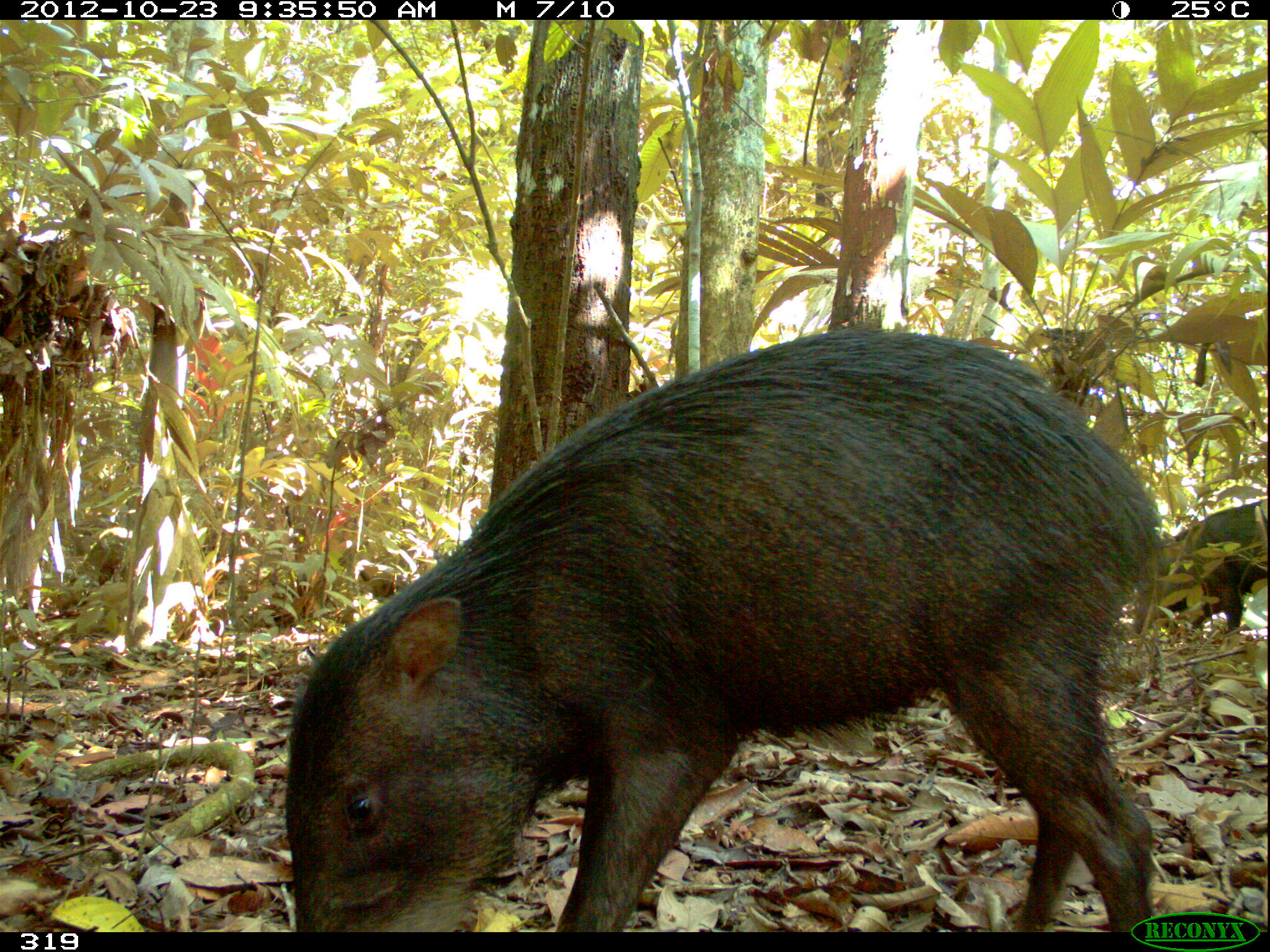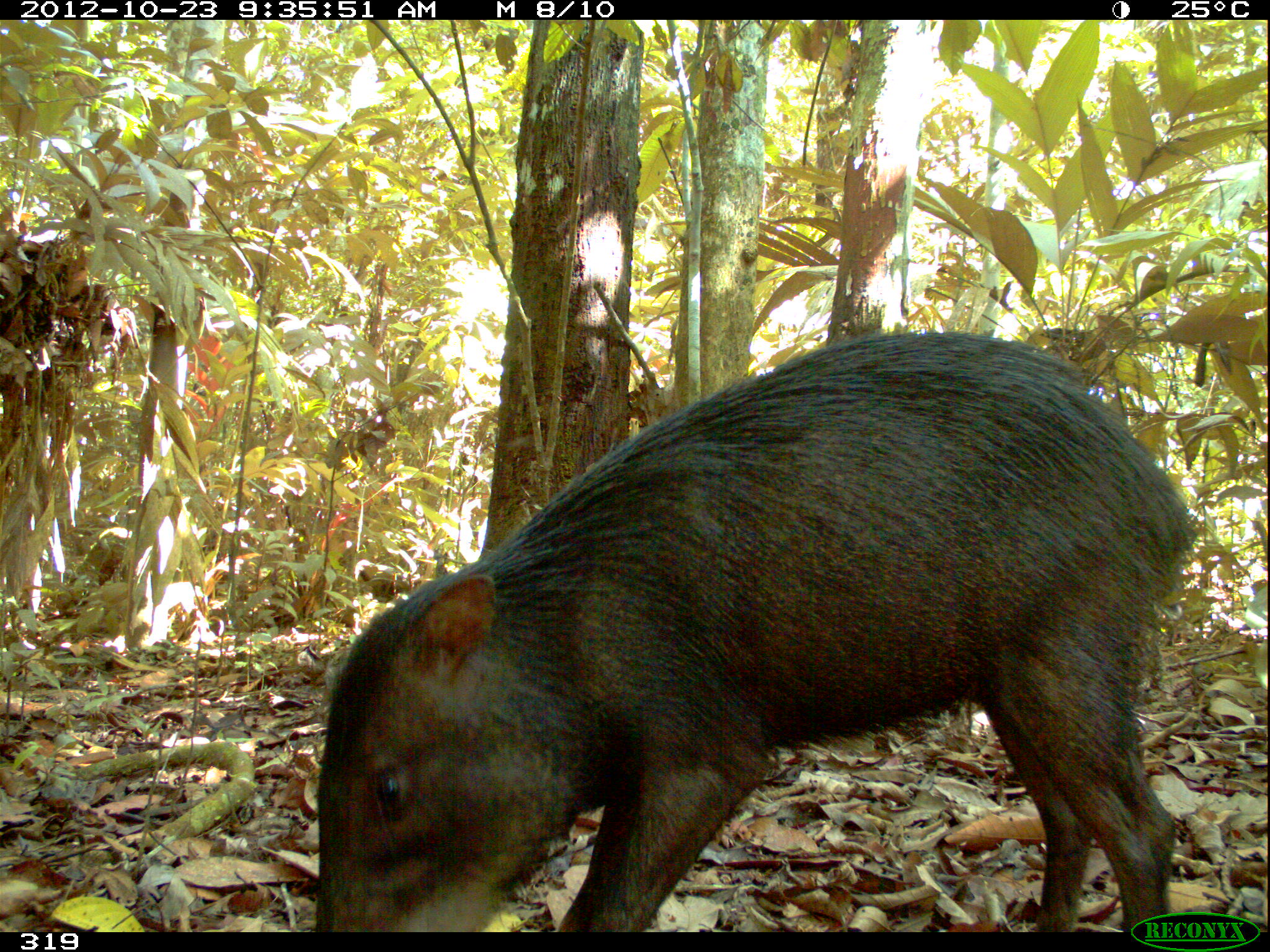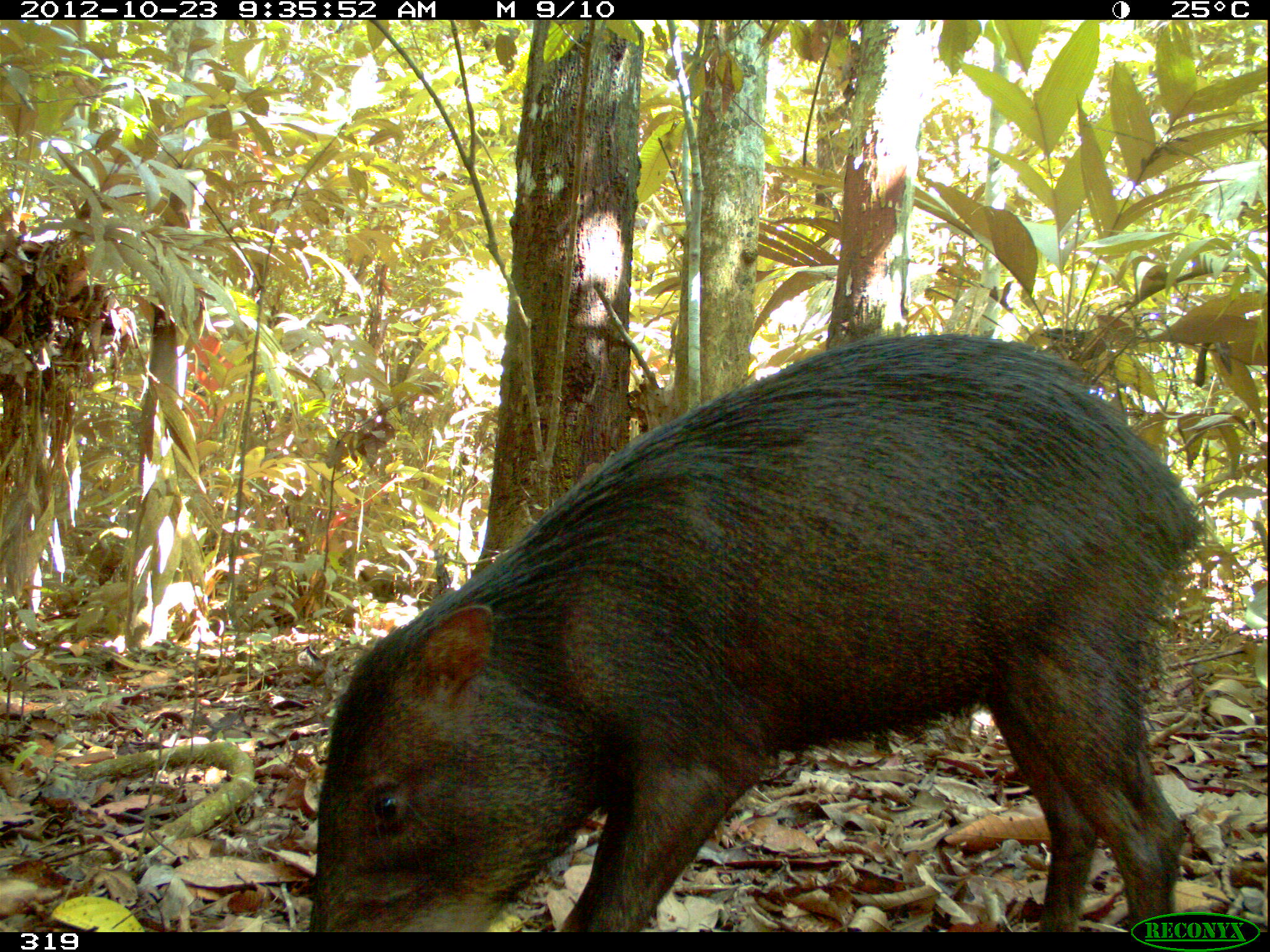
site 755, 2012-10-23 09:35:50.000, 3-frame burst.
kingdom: Animalia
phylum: Chordata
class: Mammalia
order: Artiodactyla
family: Tayassuidae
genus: Tayassu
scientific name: Tayassu pecari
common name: white-lipped peccary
Tayassu pecari (white-lipped peccary).